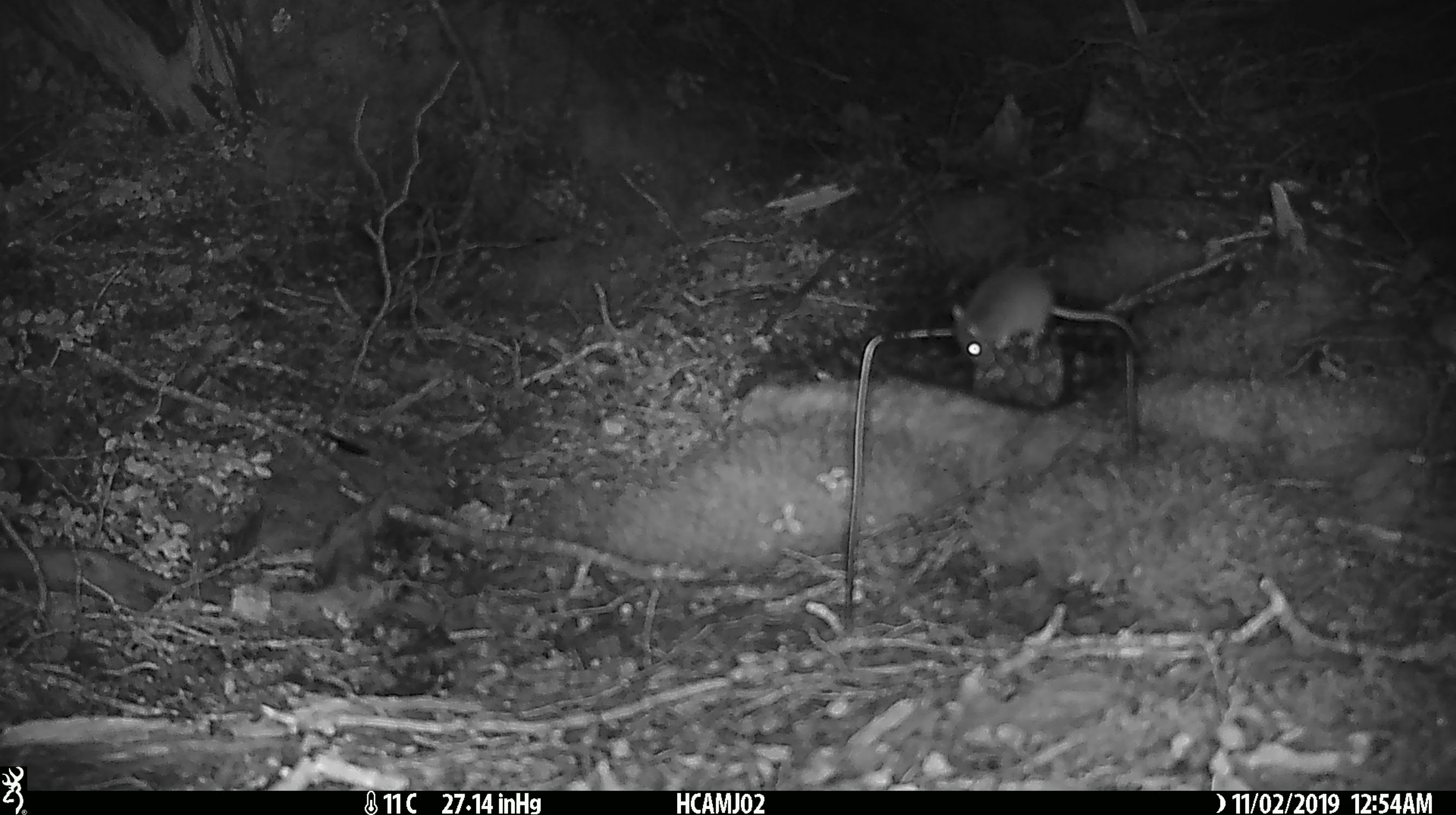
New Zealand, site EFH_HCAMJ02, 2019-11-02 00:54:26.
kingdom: Animalia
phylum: Chordata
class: Mammalia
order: Rodentia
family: Muridae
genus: Mus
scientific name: Mus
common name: mouse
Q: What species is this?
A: Mouse (Mus).